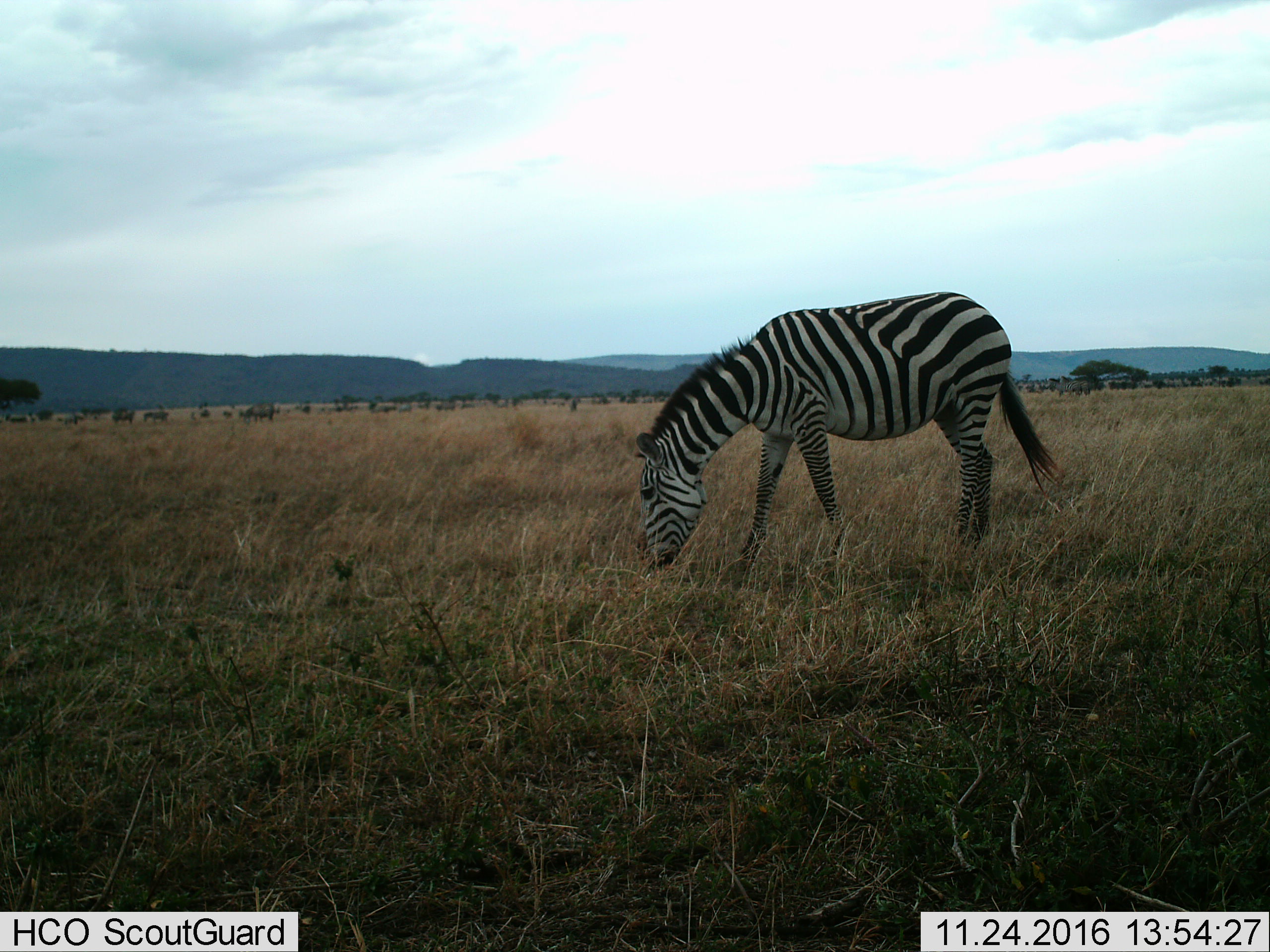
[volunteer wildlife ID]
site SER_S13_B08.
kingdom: Animalia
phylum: Chordata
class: Mammalia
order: Perissodactyla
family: Equidae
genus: Equus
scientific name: Equus quagga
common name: plains zebra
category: zebraplains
Zebraplains (plains zebra) (Equus quagga), count 1. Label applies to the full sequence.